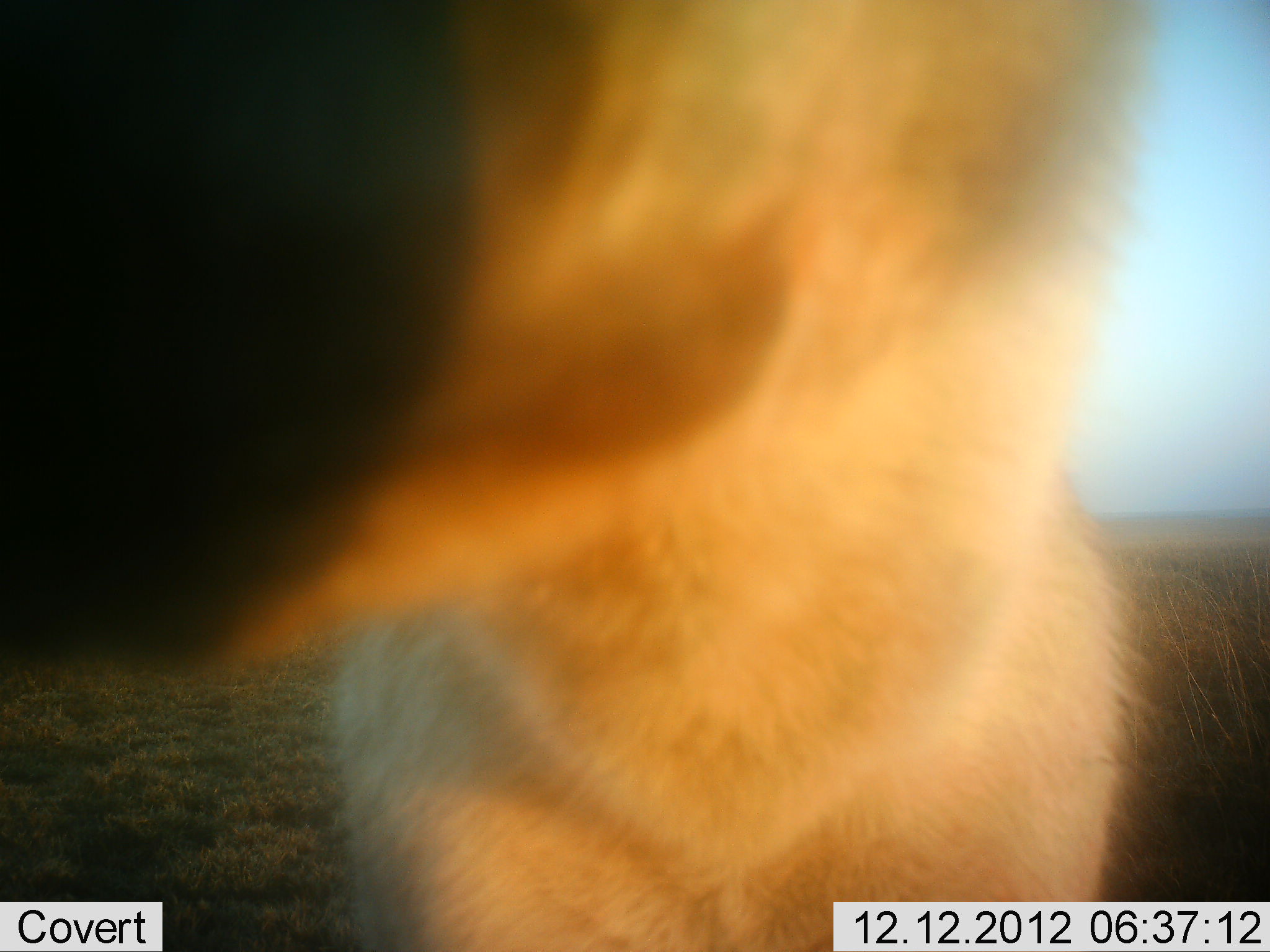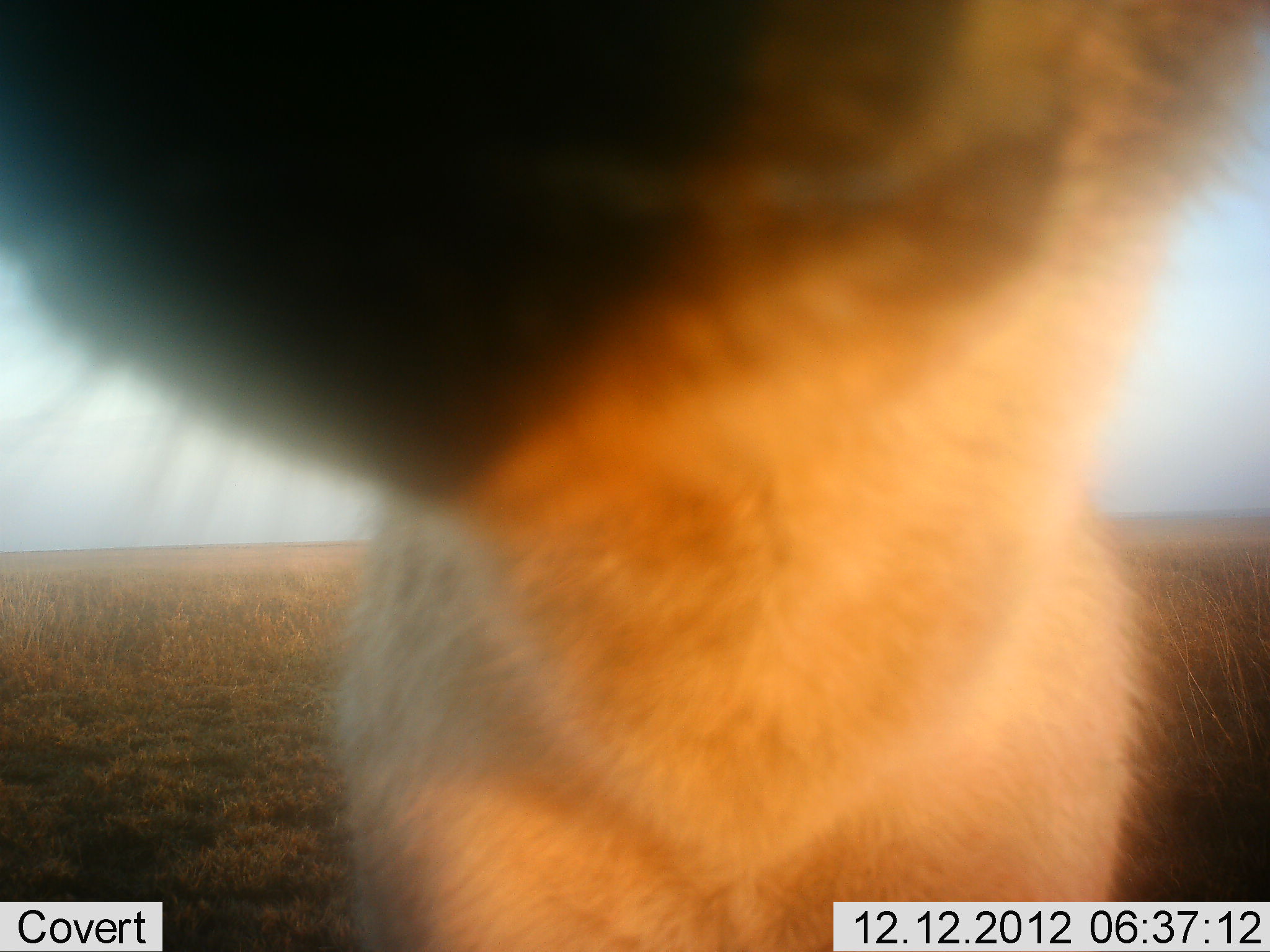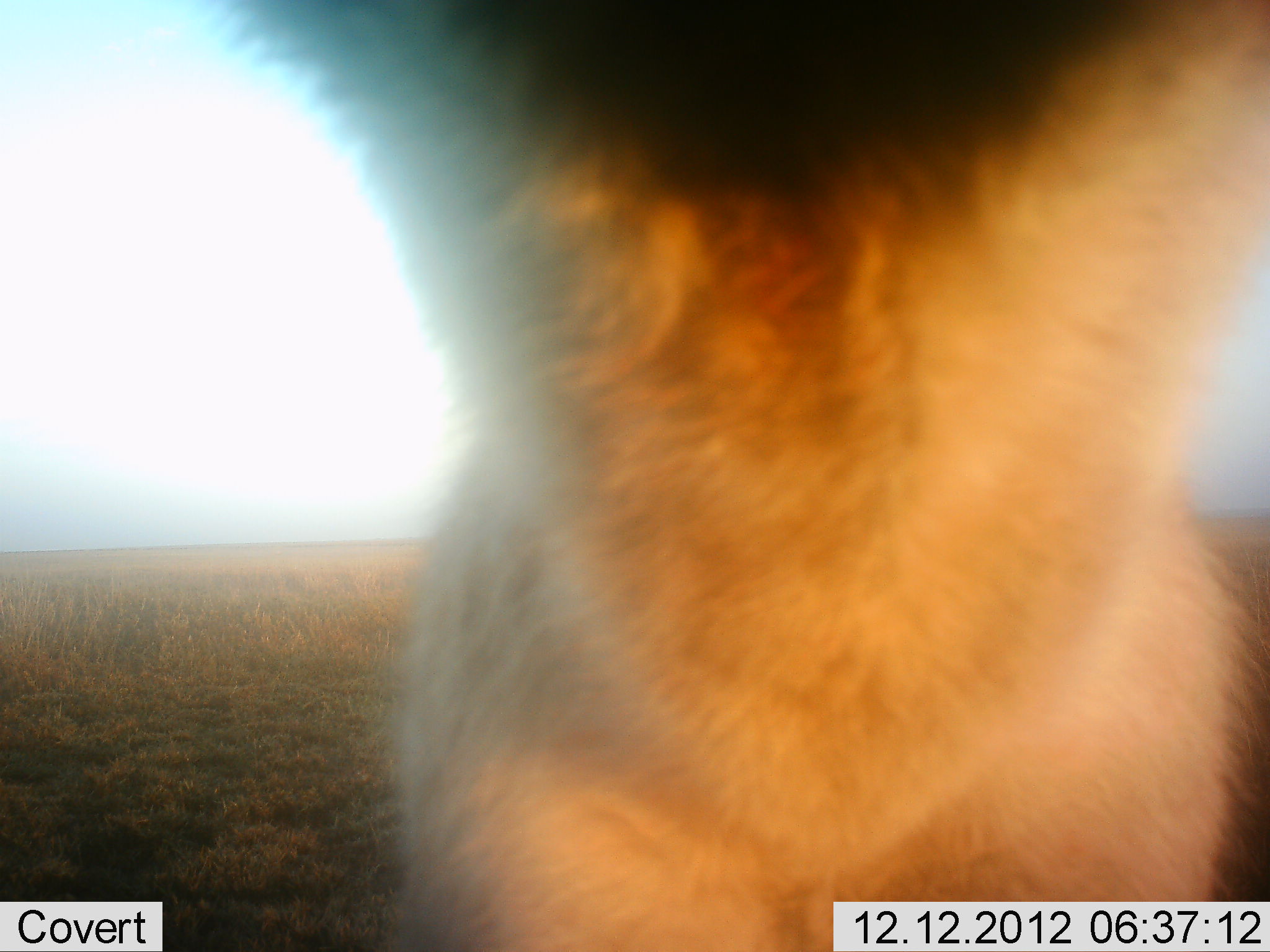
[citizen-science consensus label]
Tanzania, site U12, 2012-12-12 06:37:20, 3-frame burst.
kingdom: Animalia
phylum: Chordata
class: Mammalia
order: Carnivora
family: Felidae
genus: Panthera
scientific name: Panthera leo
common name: lion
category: lionfemale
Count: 1.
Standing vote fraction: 100%.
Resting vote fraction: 0%.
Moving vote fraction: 0%.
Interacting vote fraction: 0%.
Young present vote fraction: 0%.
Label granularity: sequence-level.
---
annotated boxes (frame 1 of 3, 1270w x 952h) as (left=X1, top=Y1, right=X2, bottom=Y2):
animal: (left=0, top=0, right=1165, bottom=951)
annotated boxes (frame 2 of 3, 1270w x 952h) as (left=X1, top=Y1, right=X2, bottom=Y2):
animal: (left=0, top=0, right=1269, bottom=951)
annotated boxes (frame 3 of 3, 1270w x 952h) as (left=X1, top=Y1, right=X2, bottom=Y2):
animal: (left=216, top=0, right=1270, bottom=952)